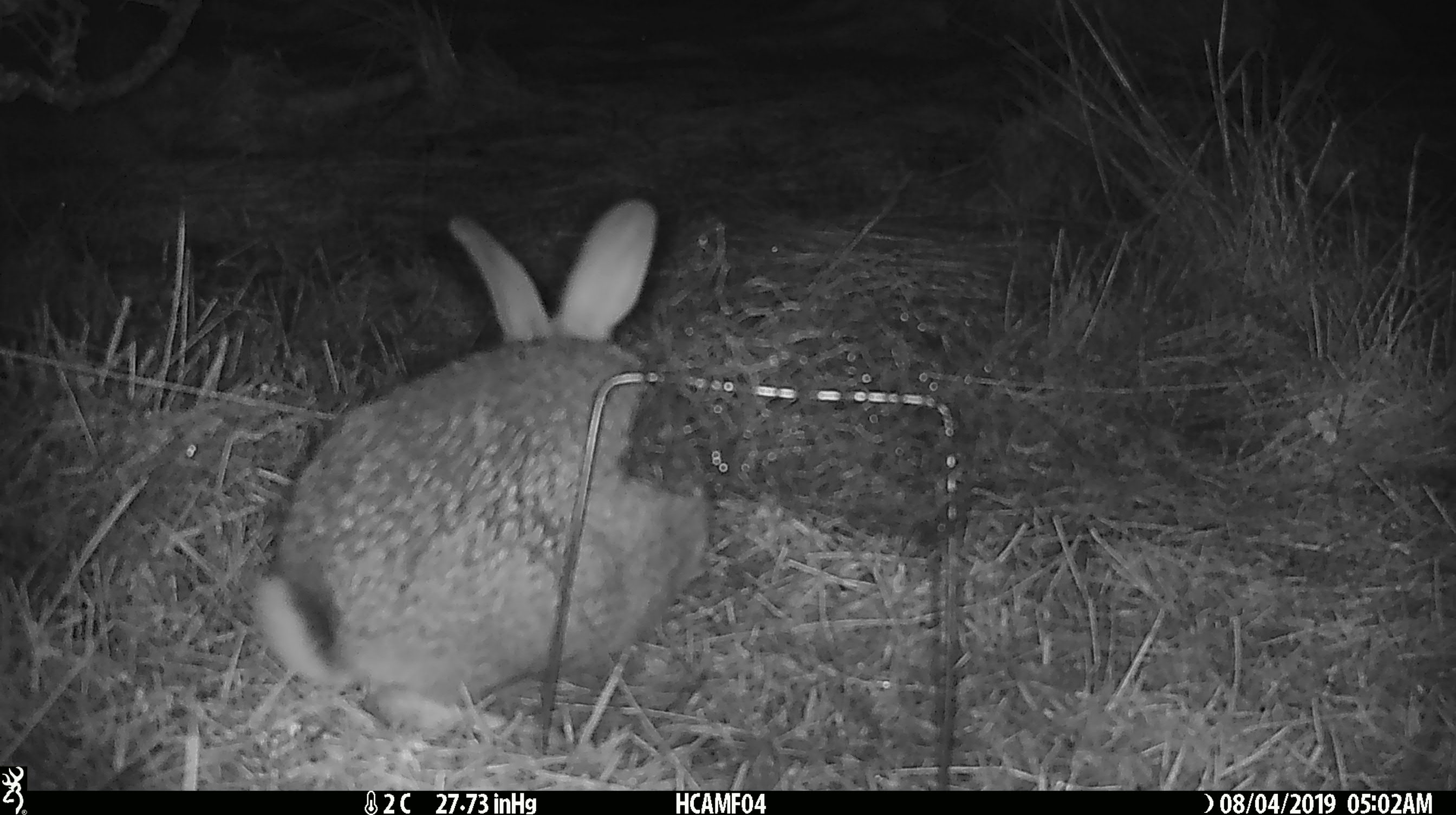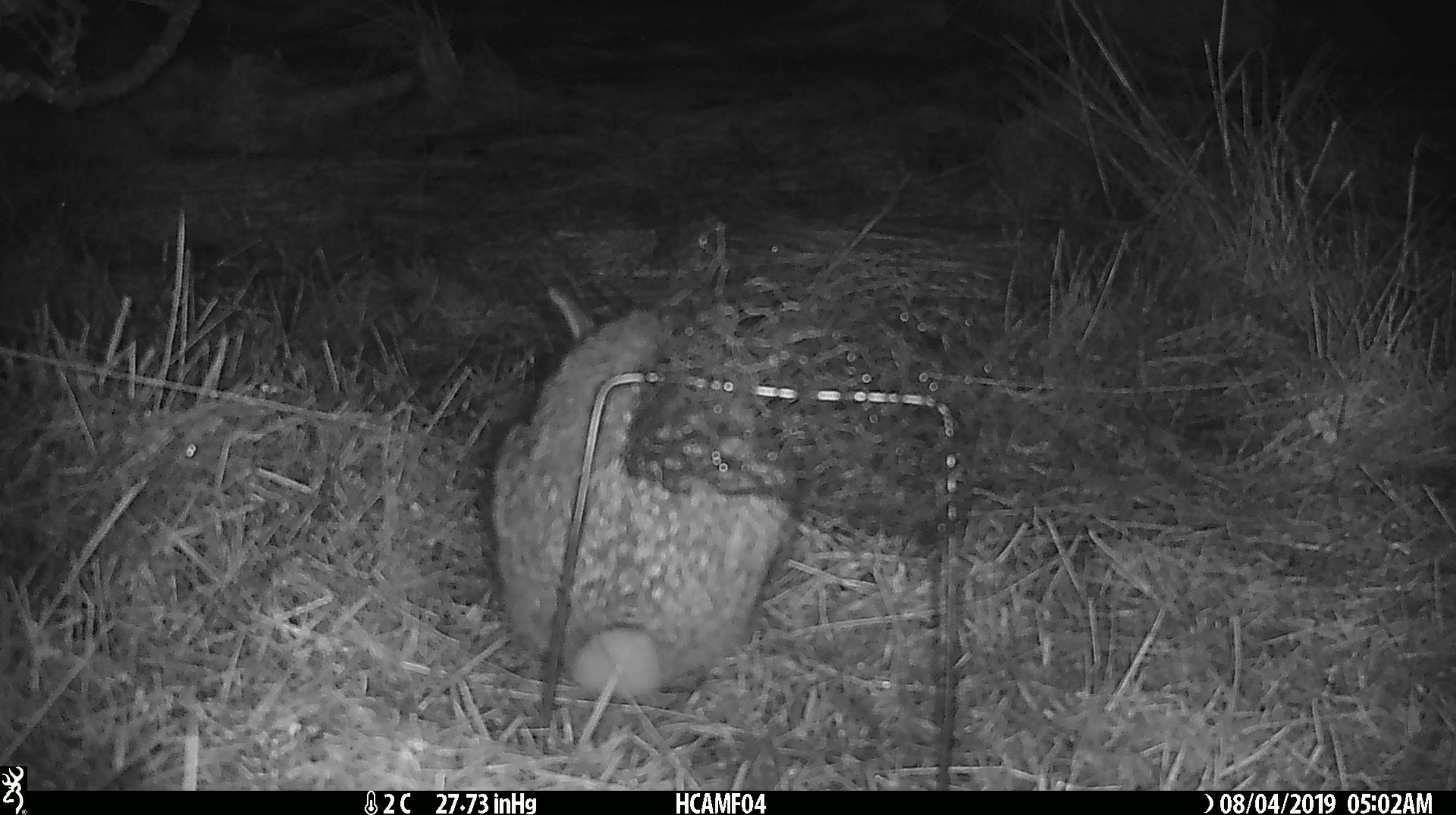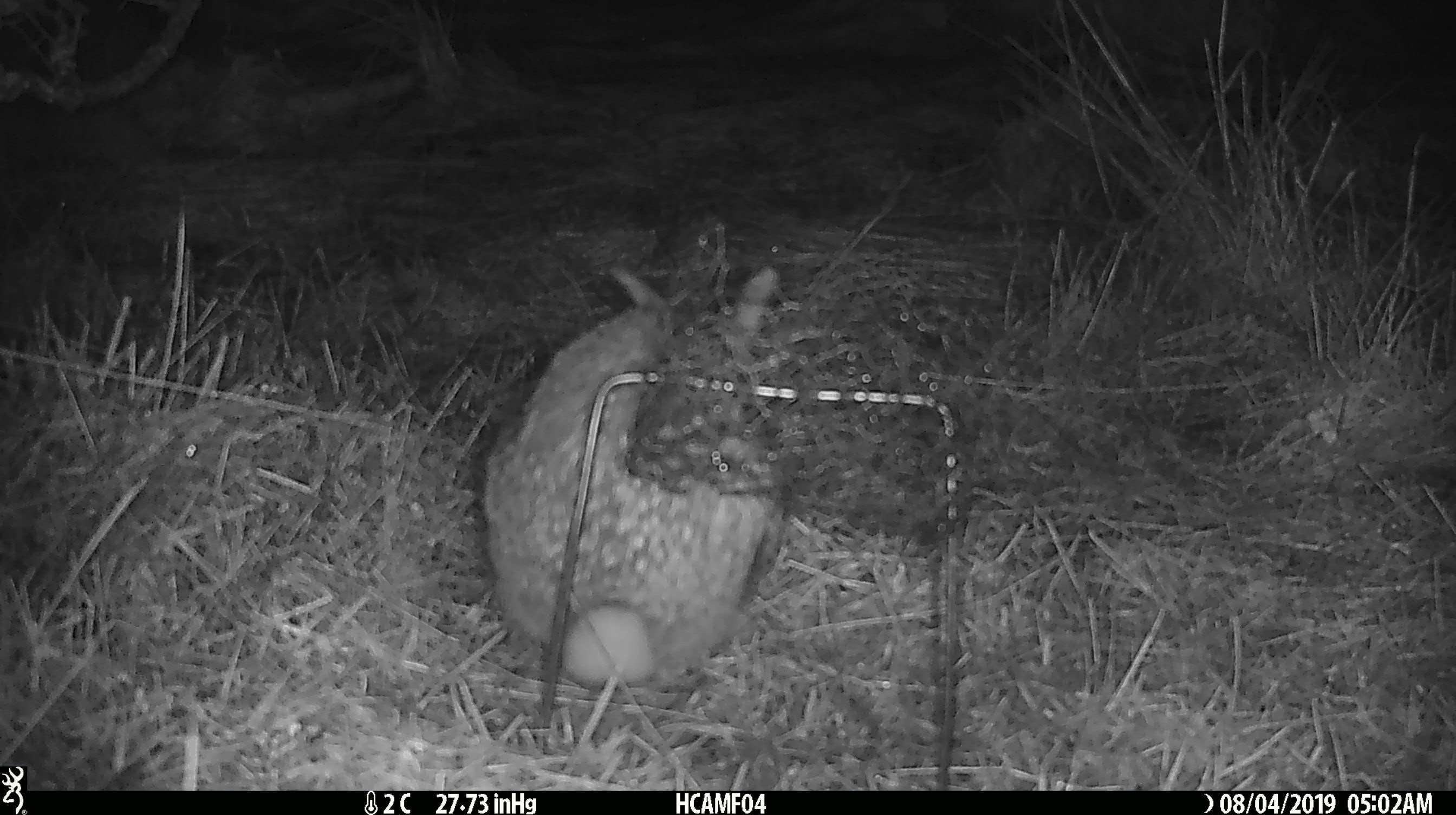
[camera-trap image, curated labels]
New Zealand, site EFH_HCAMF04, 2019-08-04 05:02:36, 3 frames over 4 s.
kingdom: Animalia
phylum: Chordata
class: Mammalia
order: Lagomorpha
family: Leporidae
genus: Lepus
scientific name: Lepus europaeus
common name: brown hare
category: hare